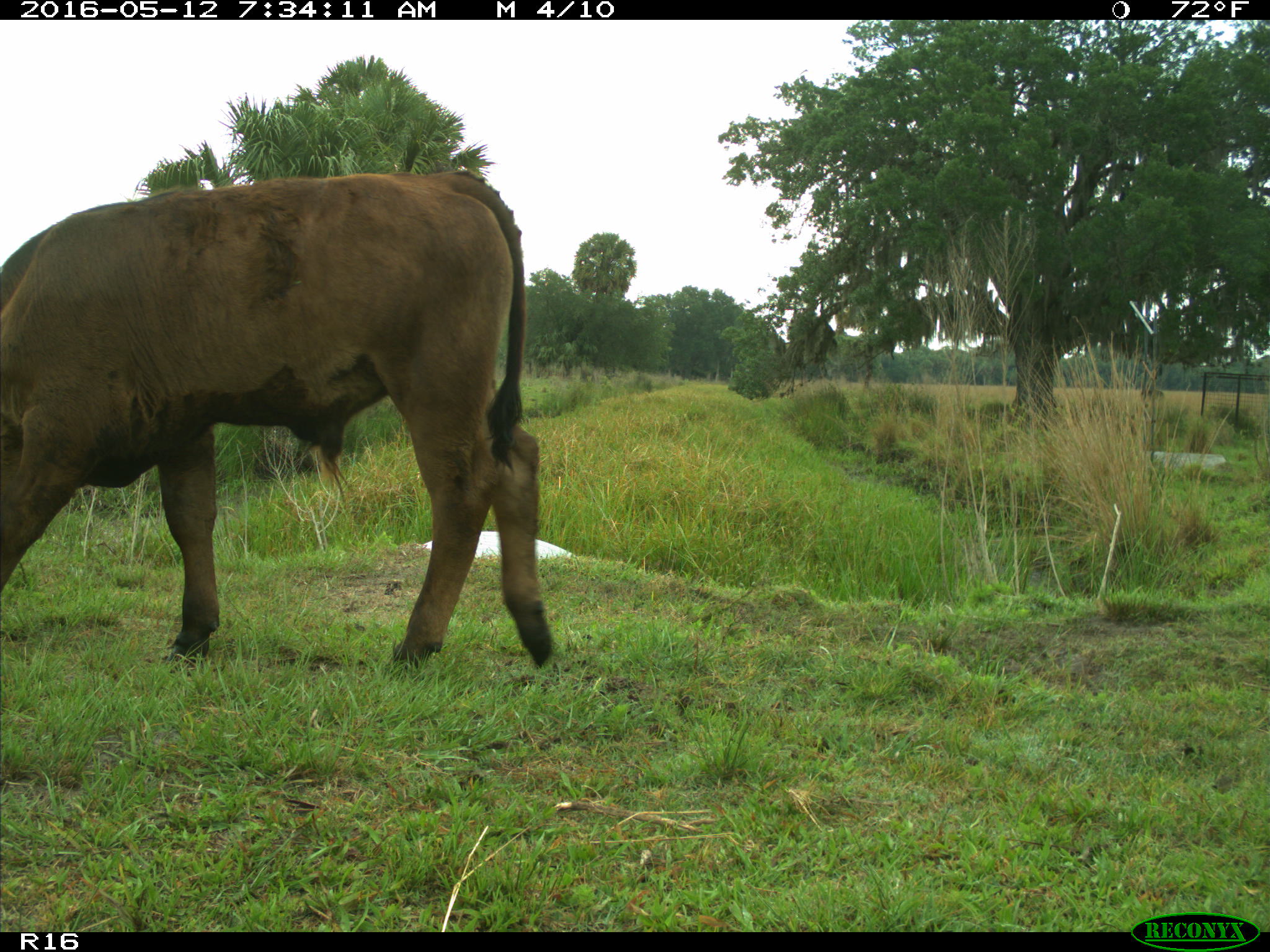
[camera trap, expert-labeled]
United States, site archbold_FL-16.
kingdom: Animalia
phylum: Chordata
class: Mammalia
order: Artiodactyla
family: Bovidae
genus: Bos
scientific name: Bos taurus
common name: domestic cow